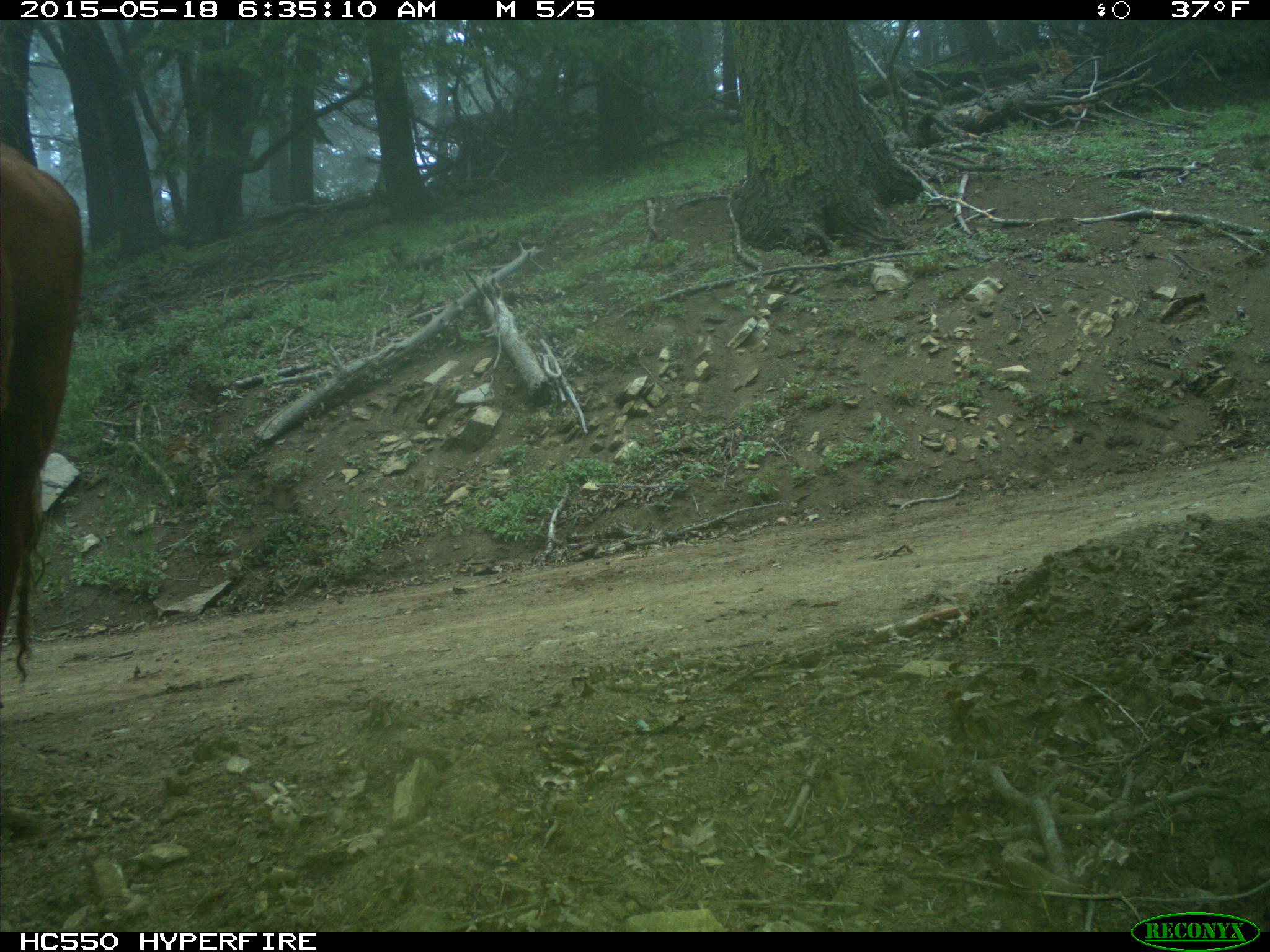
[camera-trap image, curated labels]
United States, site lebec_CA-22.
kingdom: Animalia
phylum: Chordata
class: Mammalia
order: Artiodactyla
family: Bovidae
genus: Bos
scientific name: Bos taurus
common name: domestic cow